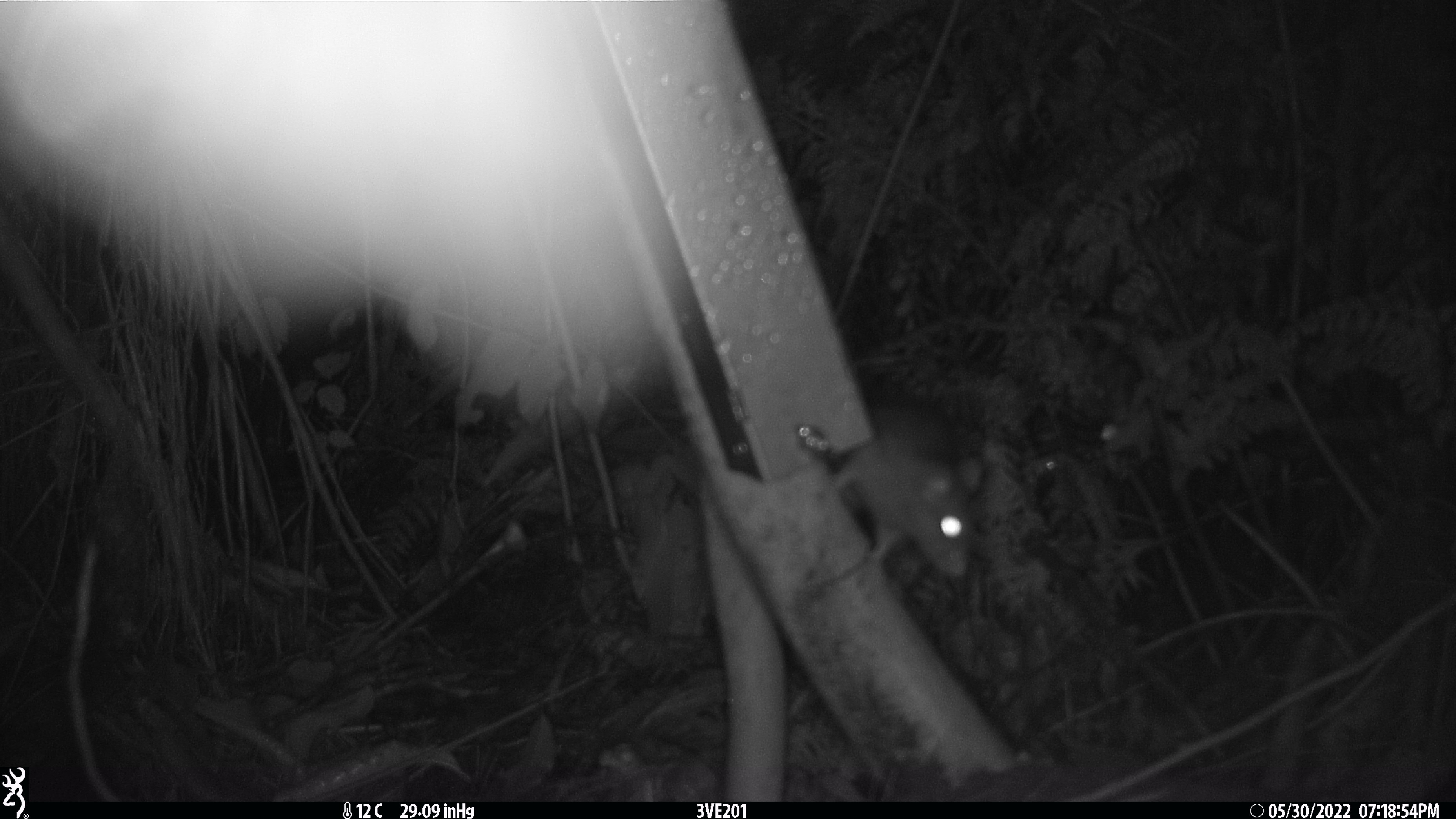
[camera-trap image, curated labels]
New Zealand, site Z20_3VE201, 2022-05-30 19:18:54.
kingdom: Animalia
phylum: Chordata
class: Mammalia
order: Rodentia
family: Muridae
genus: Rattus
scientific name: Rattus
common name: rat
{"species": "rat (Rattus)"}